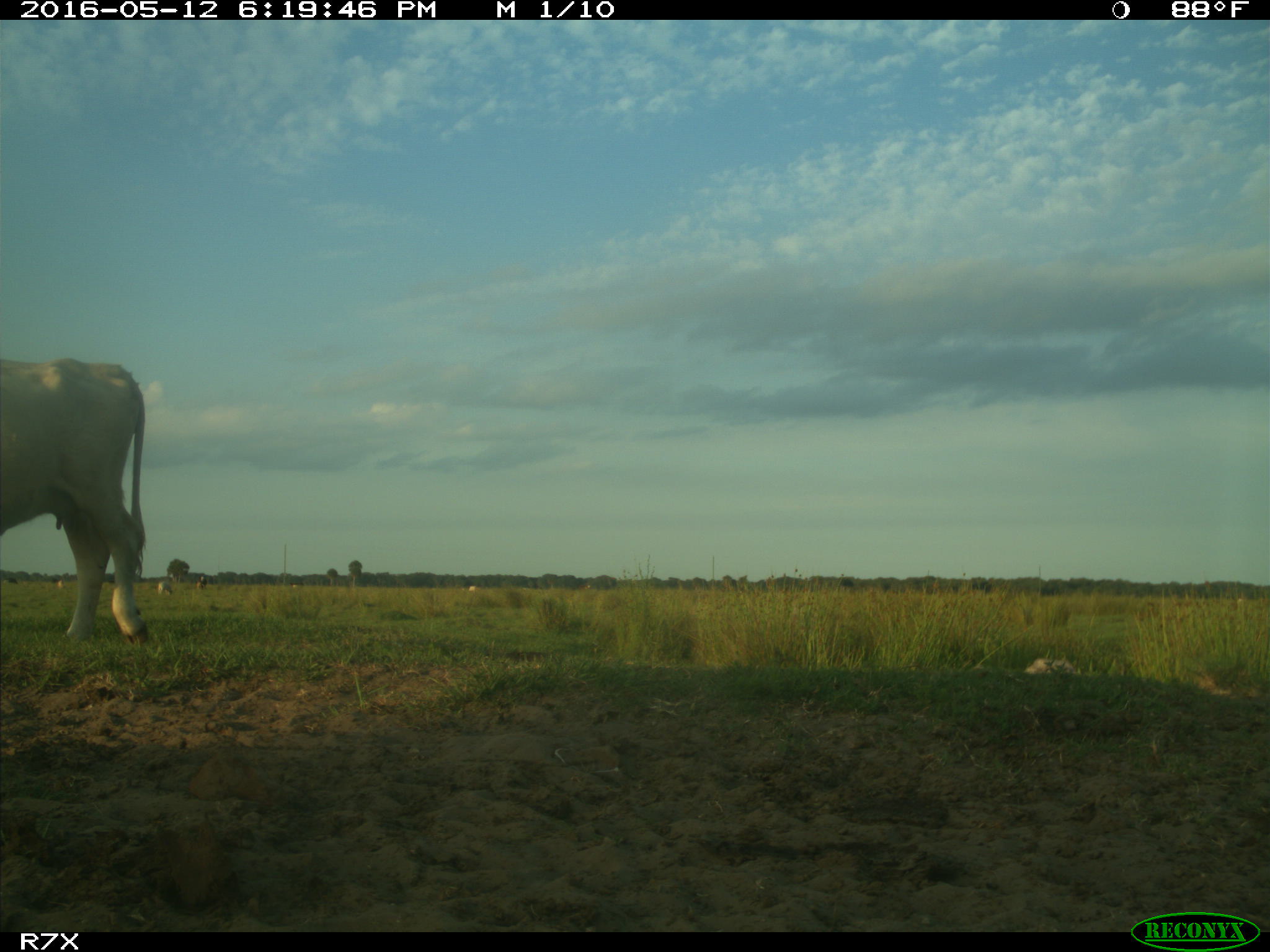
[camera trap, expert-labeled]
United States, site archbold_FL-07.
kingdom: Animalia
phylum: Chordata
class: Mammalia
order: Artiodactyla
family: Bovidae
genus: Bos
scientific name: Bos taurus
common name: domestic cow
Bos taurus (domestic cow).